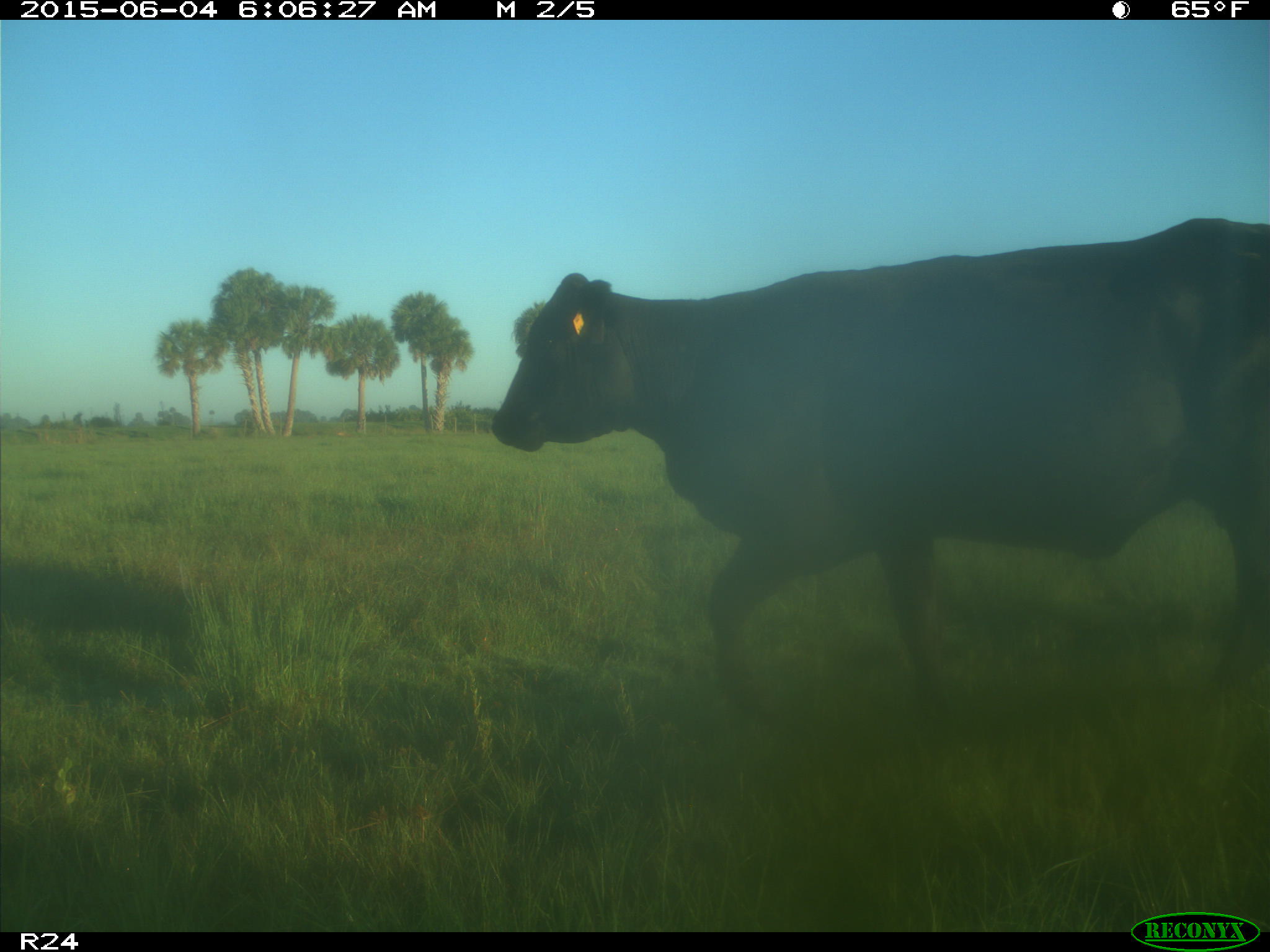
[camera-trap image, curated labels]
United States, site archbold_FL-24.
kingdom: Animalia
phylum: Chordata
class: Mammalia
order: Artiodactyla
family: Bovidae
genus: Bos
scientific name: Bos taurus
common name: domestic cow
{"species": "Bos taurus (domestic cow)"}